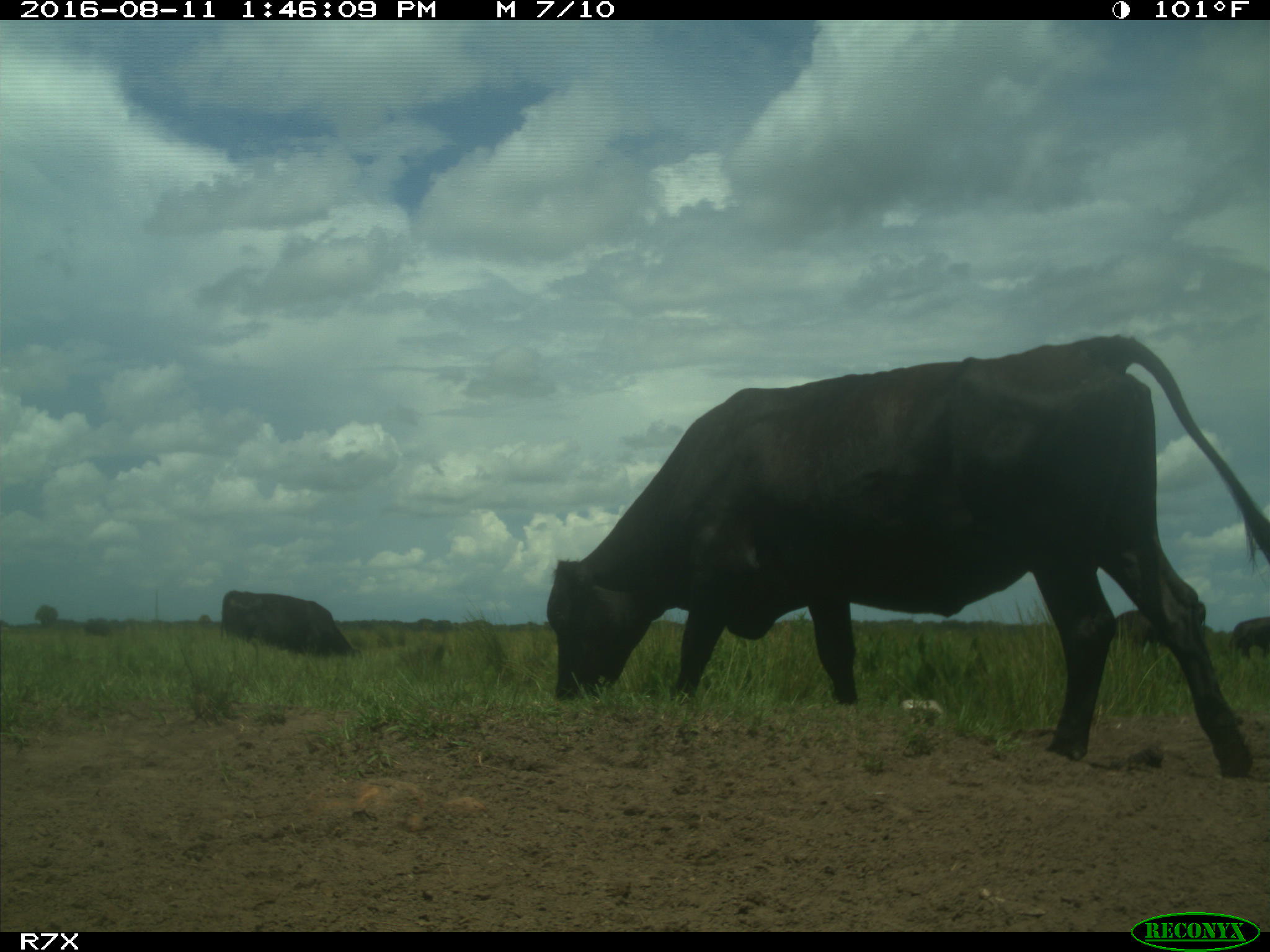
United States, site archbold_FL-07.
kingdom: Animalia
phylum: Chordata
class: Mammalia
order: Artiodactyla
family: Bovidae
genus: Bos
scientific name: Bos taurus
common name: domestic cow